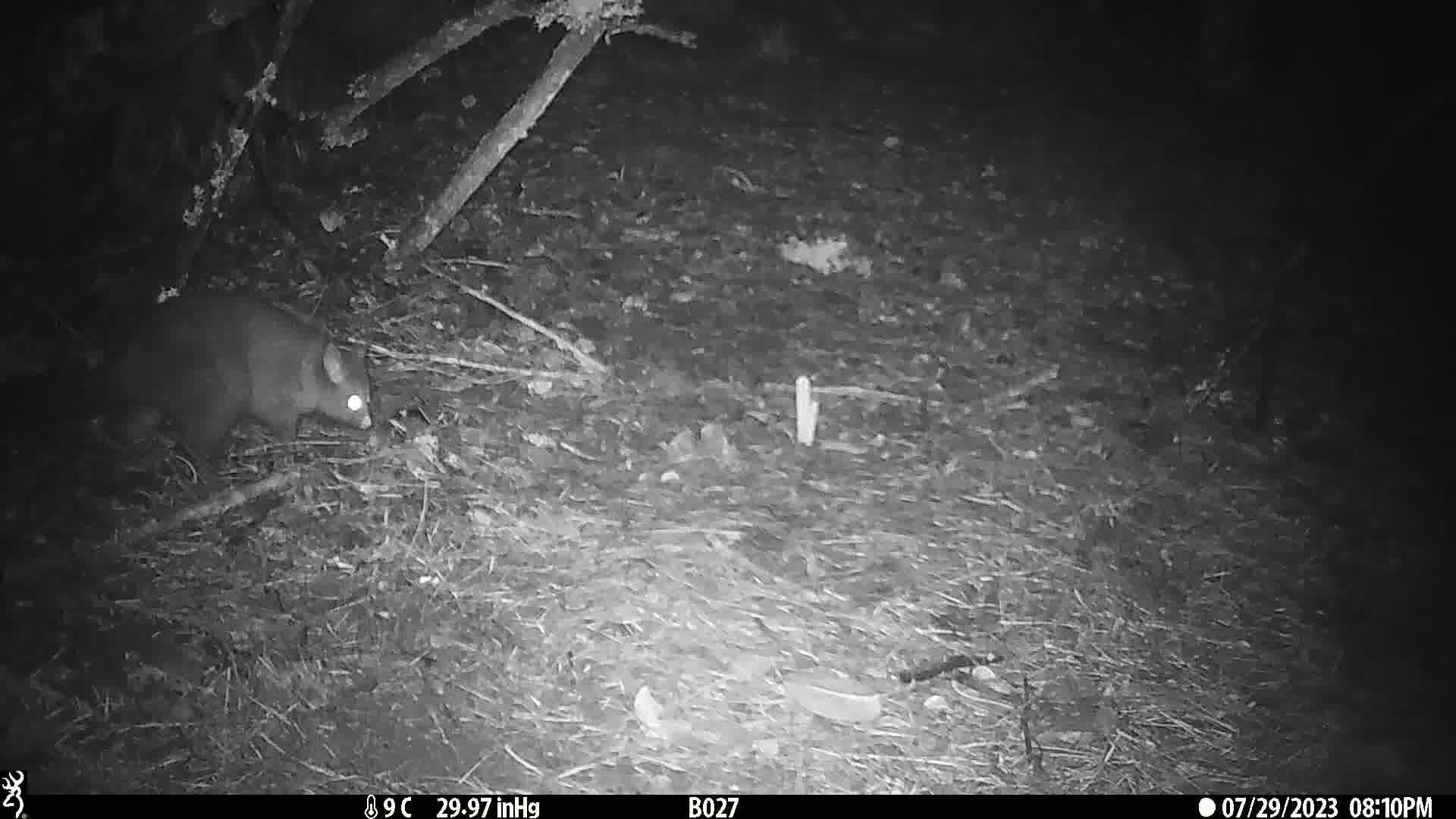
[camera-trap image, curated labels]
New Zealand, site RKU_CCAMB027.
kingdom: Animalia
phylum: Chordata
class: Mammalia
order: Diprotodontia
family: Phalangeridae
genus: Trichosurus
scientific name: Trichosurus vulpecula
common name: common brushtail possum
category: possum